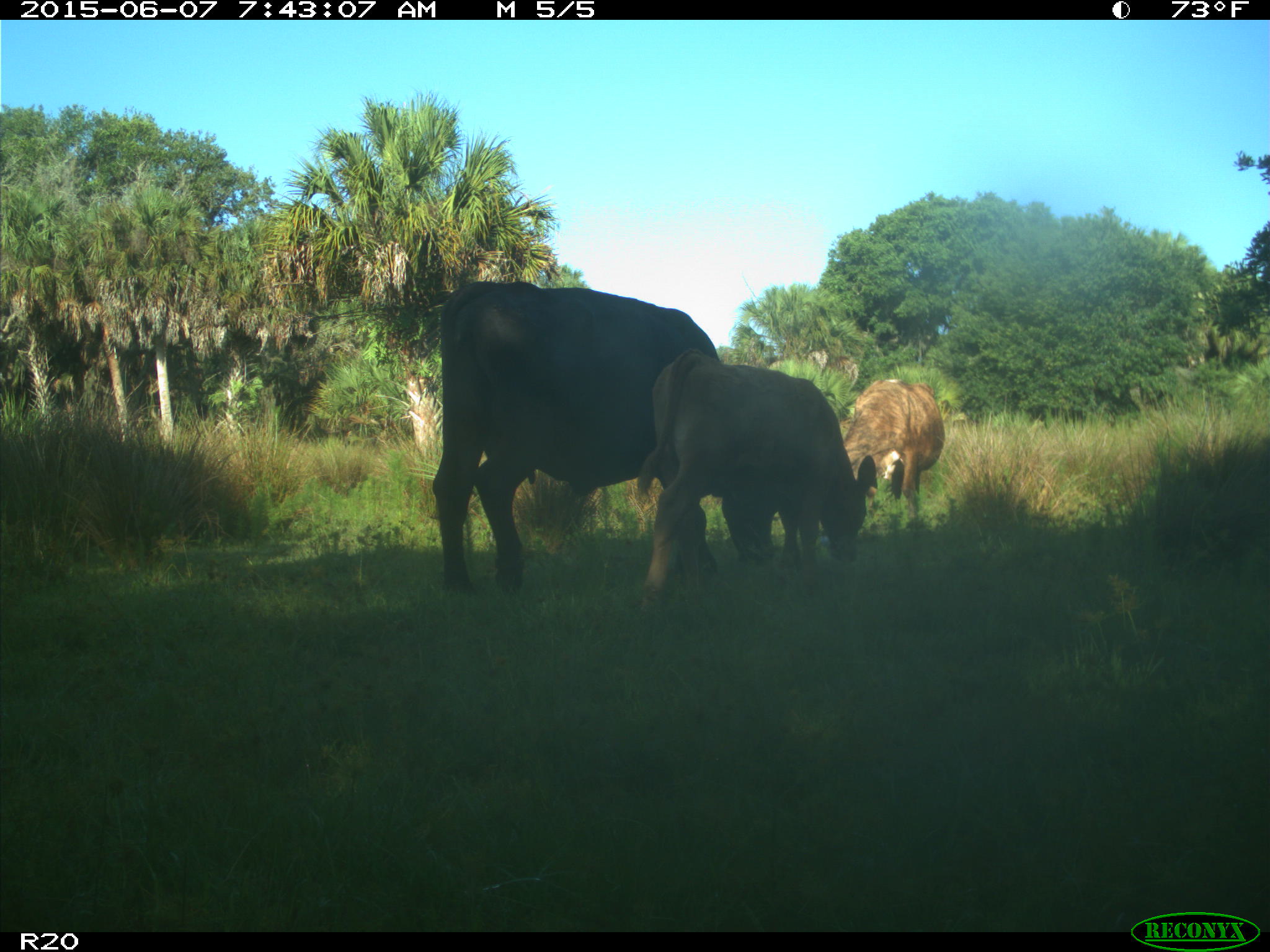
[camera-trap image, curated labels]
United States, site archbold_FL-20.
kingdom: Animalia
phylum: Chordata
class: Mammalia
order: Artiodactyla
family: Bovidae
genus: Bos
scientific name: Bos taurus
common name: domestic cow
Bos taurus (domestic cow).